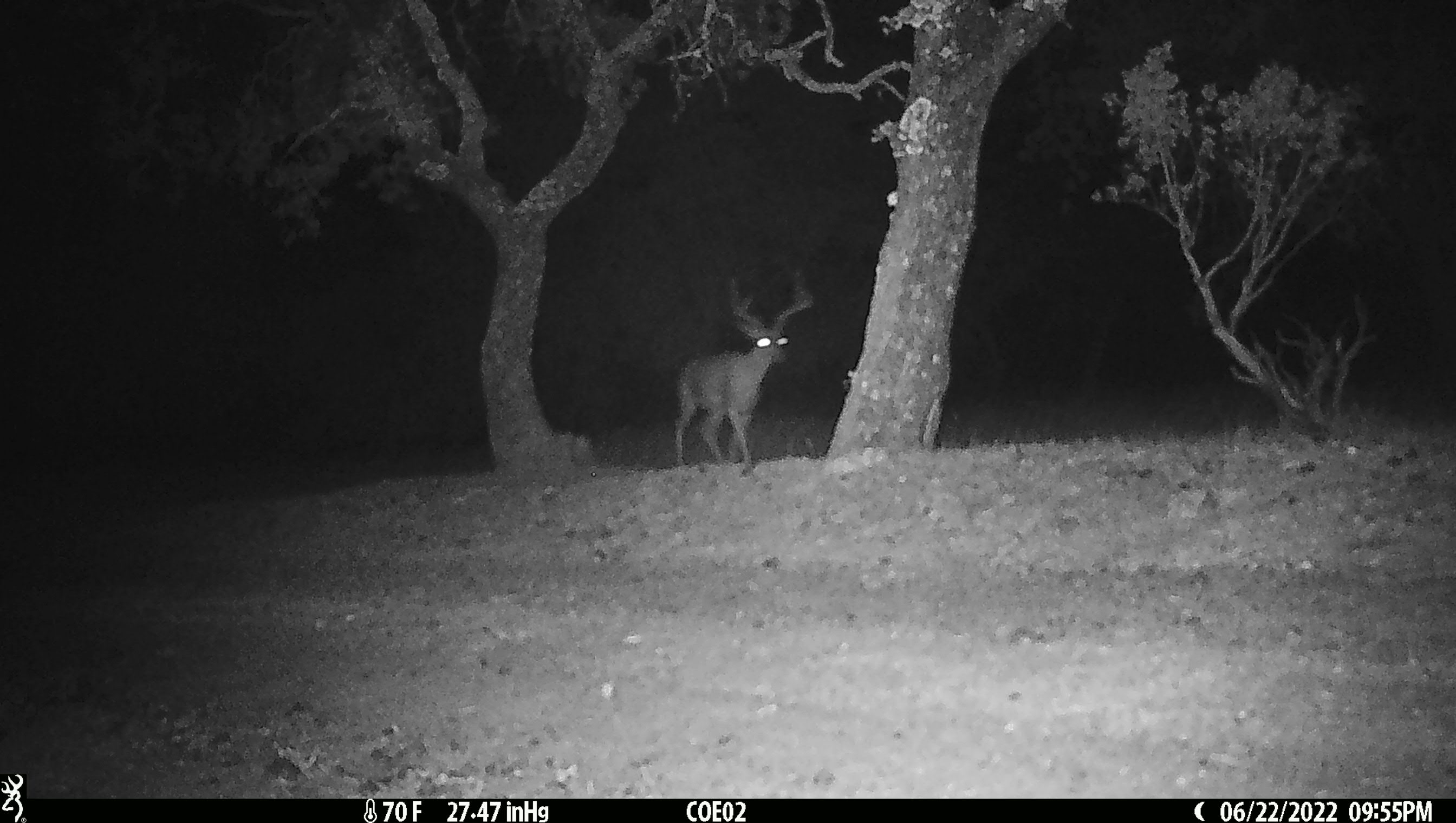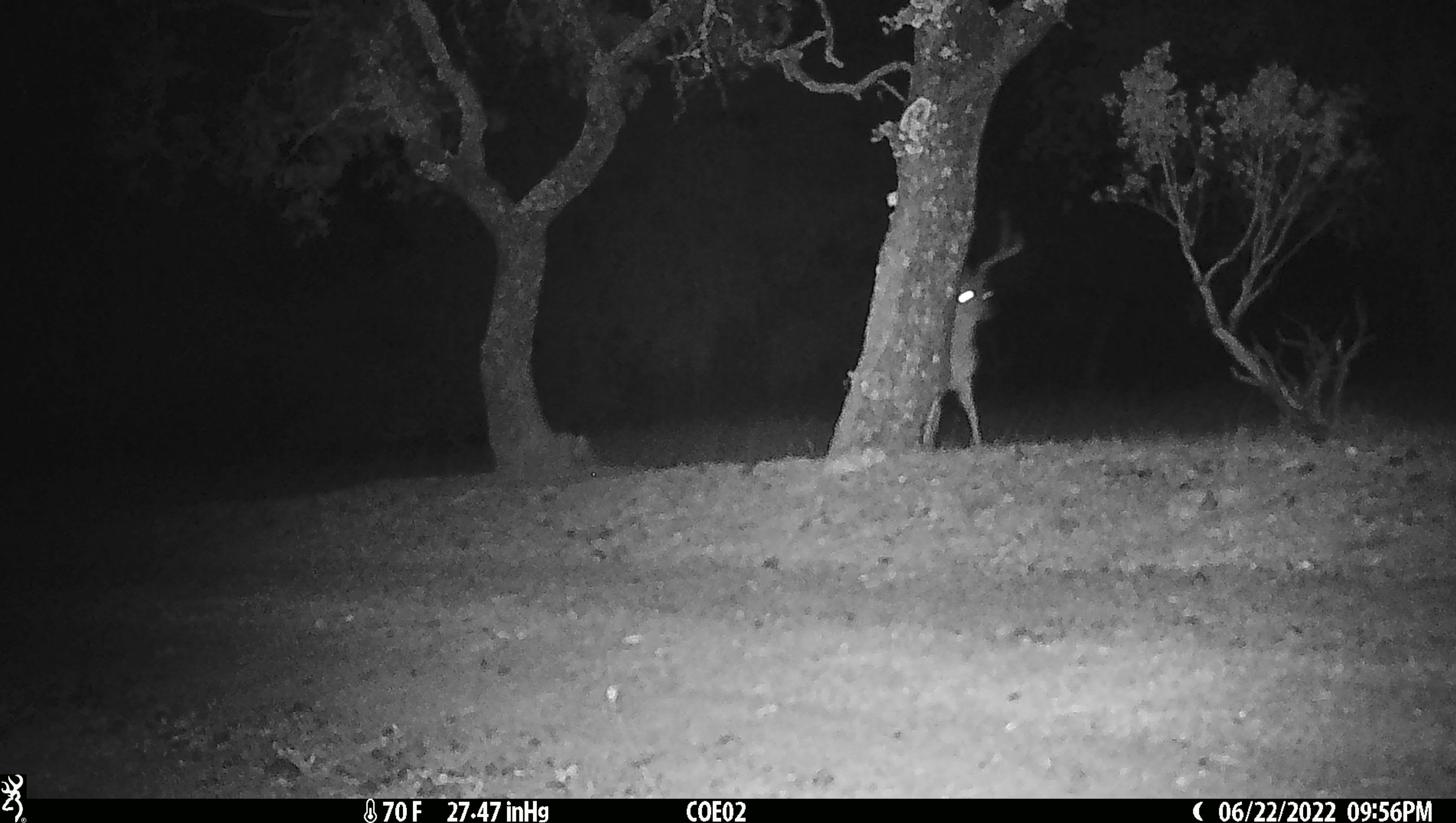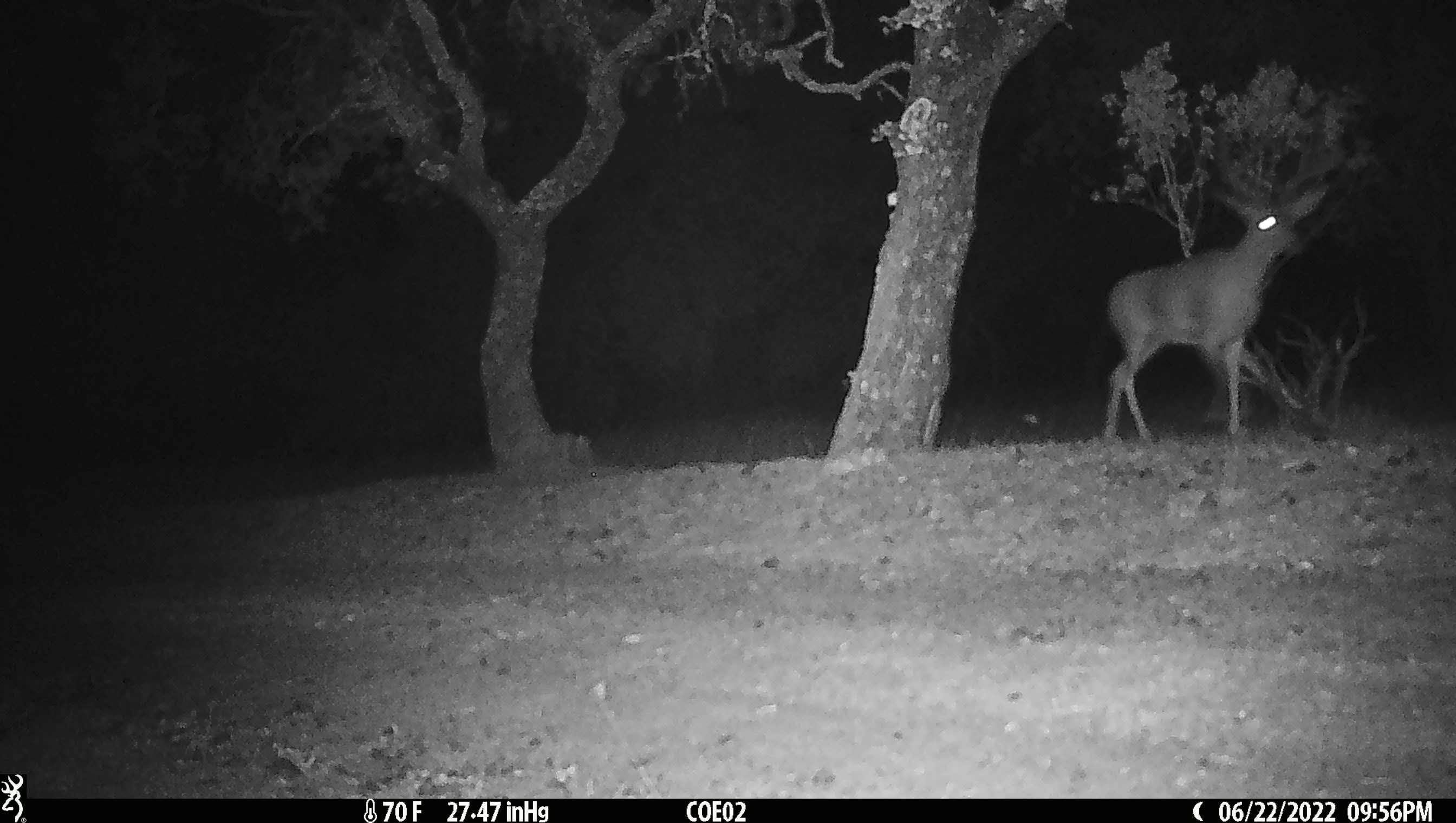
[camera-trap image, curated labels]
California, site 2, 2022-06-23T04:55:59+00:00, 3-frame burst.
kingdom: Animalia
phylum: Chordata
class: Mammalia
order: Artiodactyla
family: Cervidae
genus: Odocoileus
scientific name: Odocoileus hemionus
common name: mule deer